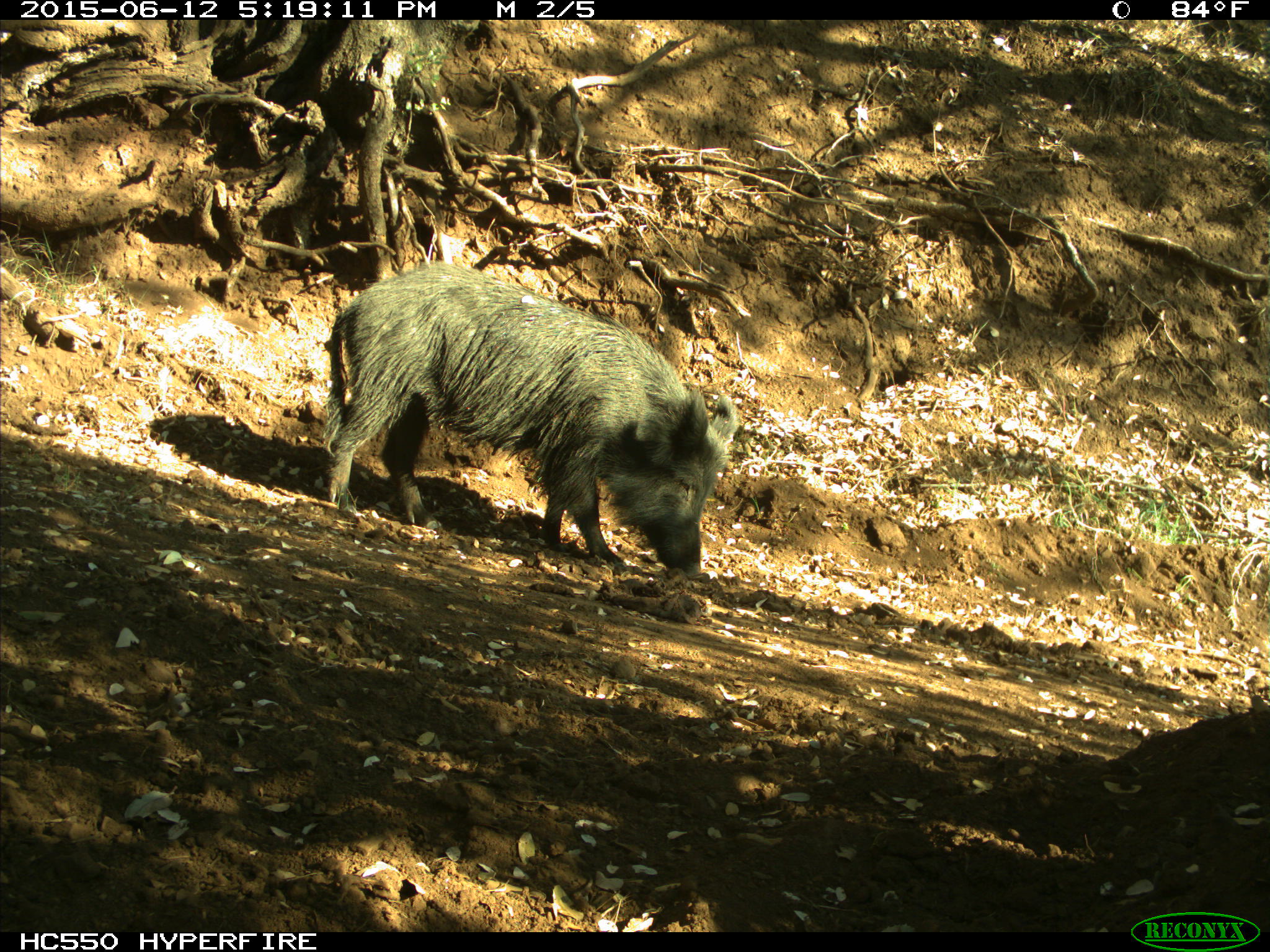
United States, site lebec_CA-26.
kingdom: Animalia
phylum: Chordata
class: Mammalia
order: Artiodactyla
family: Suidae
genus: Sus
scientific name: Sus scrofa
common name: wild boar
Sus scrofa (wild boar).